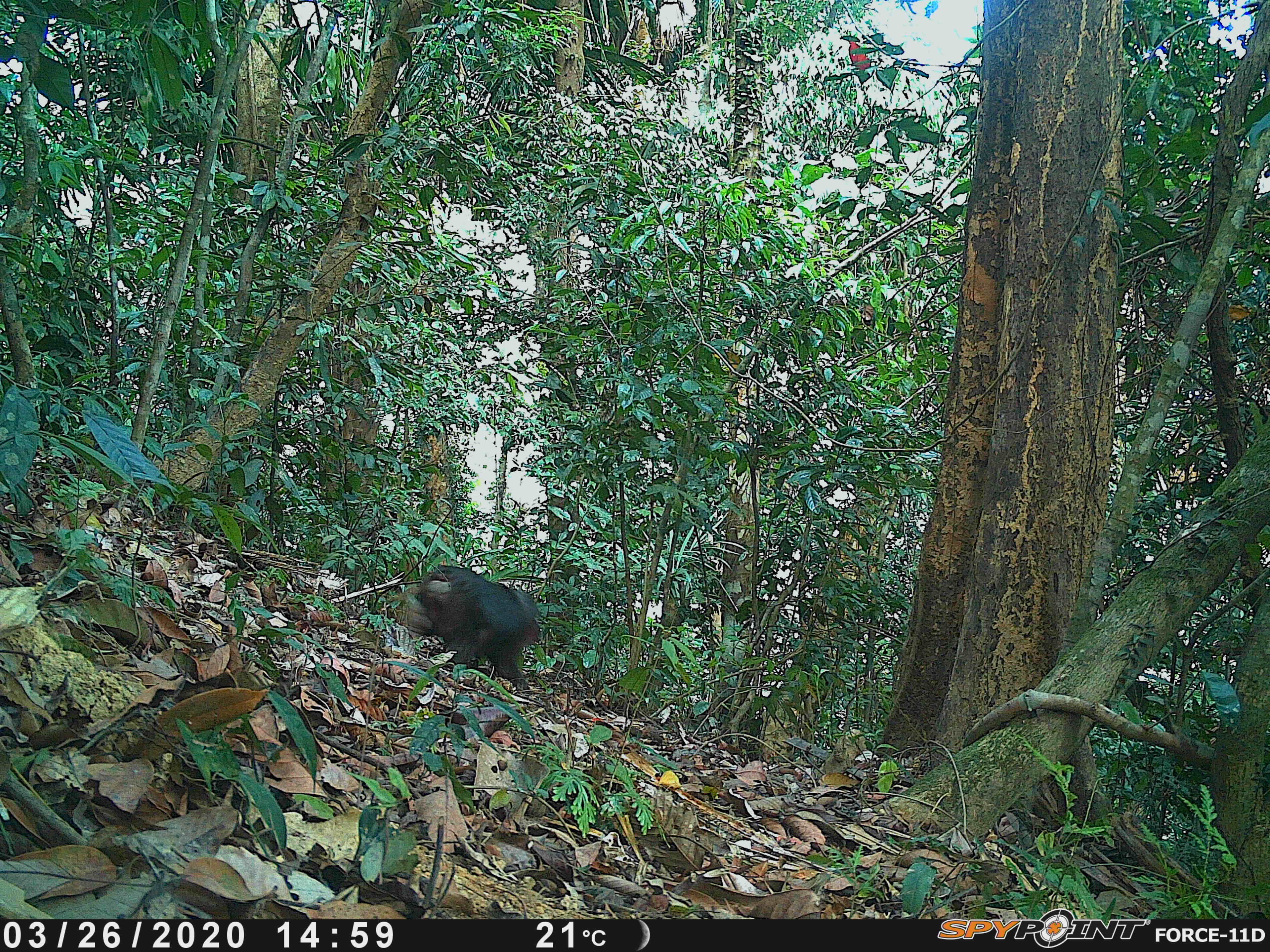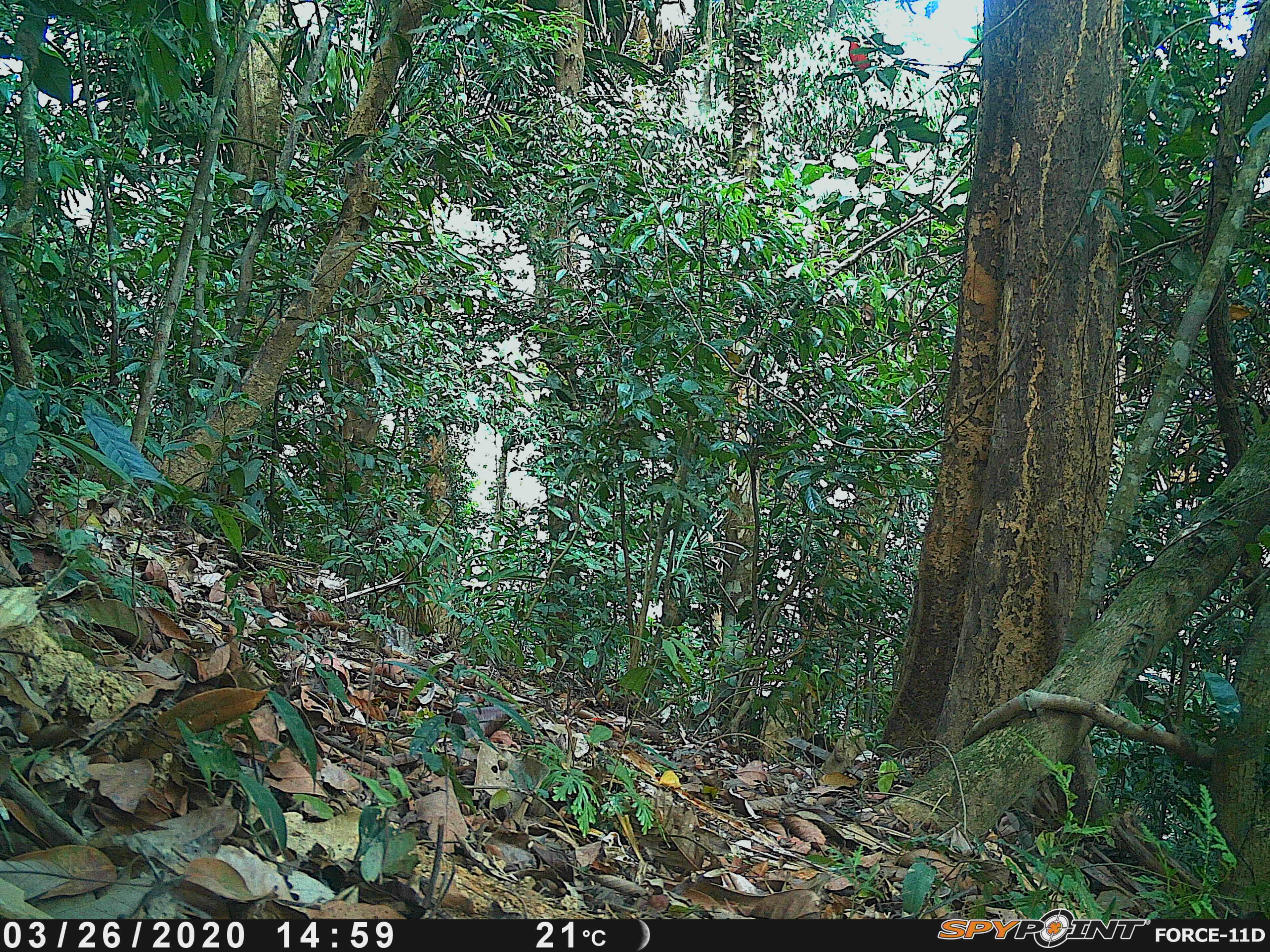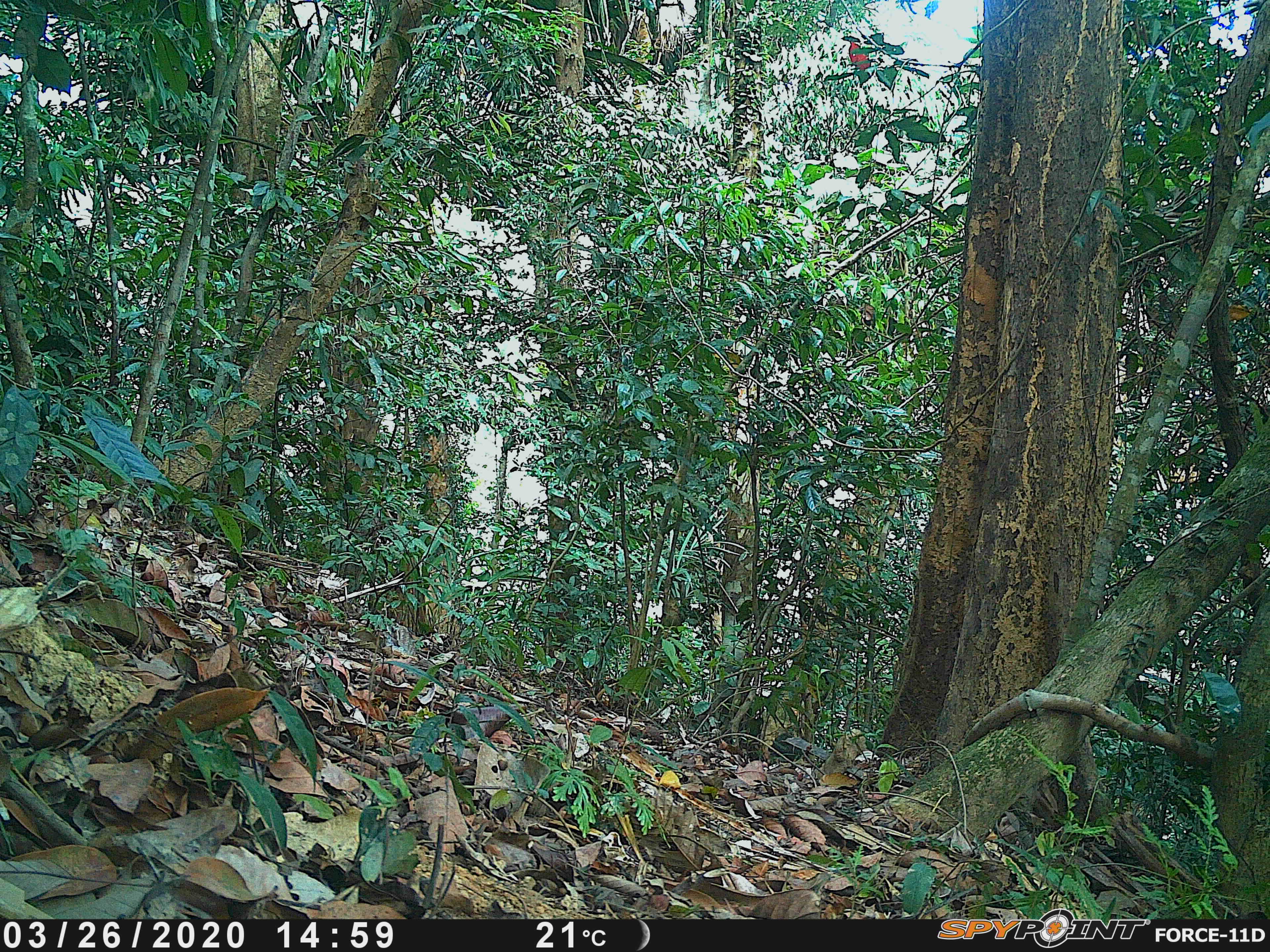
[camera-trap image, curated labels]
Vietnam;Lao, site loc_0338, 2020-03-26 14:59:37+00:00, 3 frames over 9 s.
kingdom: Animalia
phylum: Chordata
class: Mammalia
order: Primates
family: Cercopithecidae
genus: Macaca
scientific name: Macaca arctoides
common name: stump-tailed macaque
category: stump tailed macaque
Stump tailed macaque (stump-tailed macaque) (Macaca arctoides). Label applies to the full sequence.